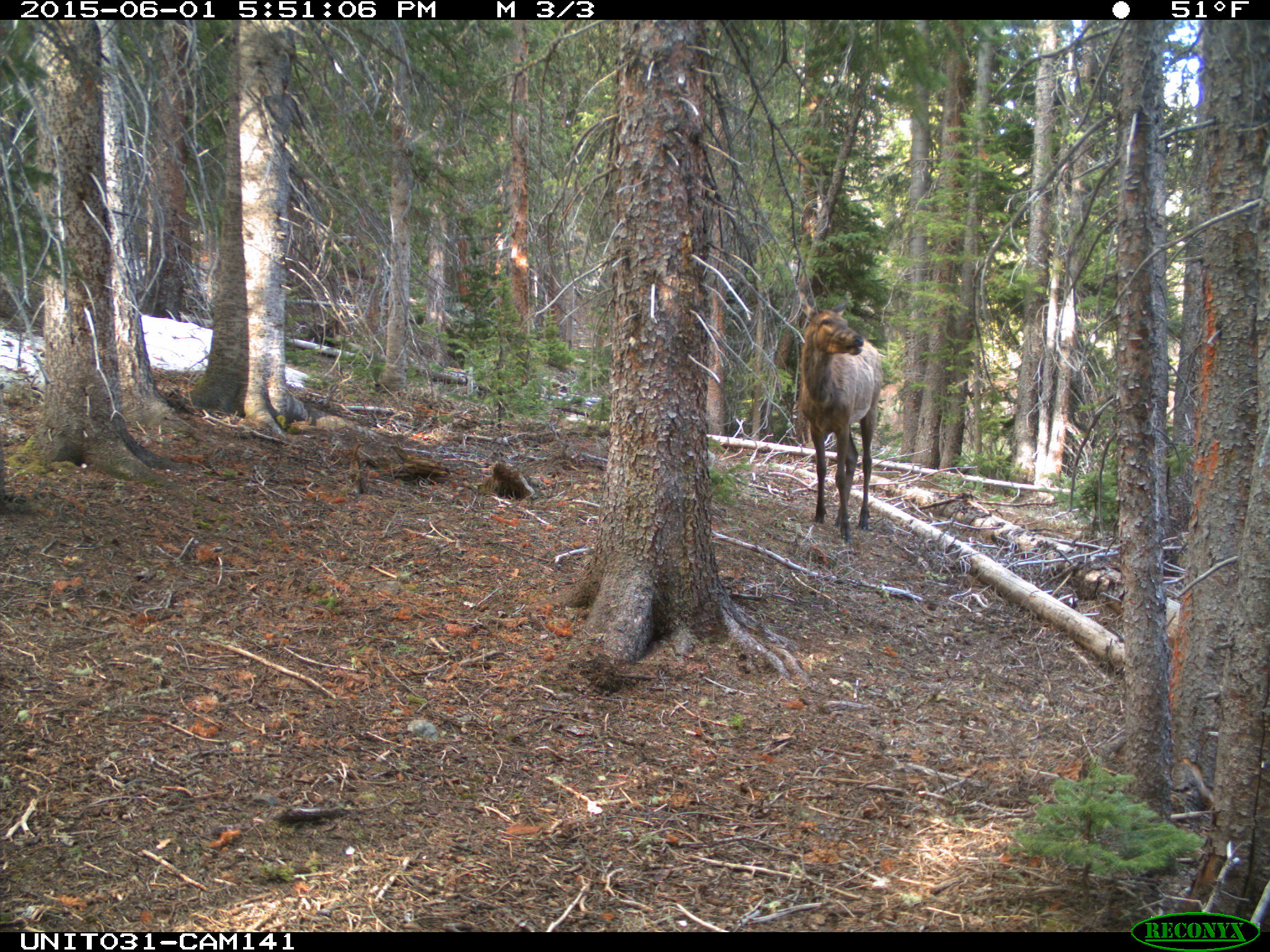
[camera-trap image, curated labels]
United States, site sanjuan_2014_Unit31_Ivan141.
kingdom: Animalia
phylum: Chordata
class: Mammalia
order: Artiodactyla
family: Cervidae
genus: Cervus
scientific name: Cervus elaphus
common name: red deer